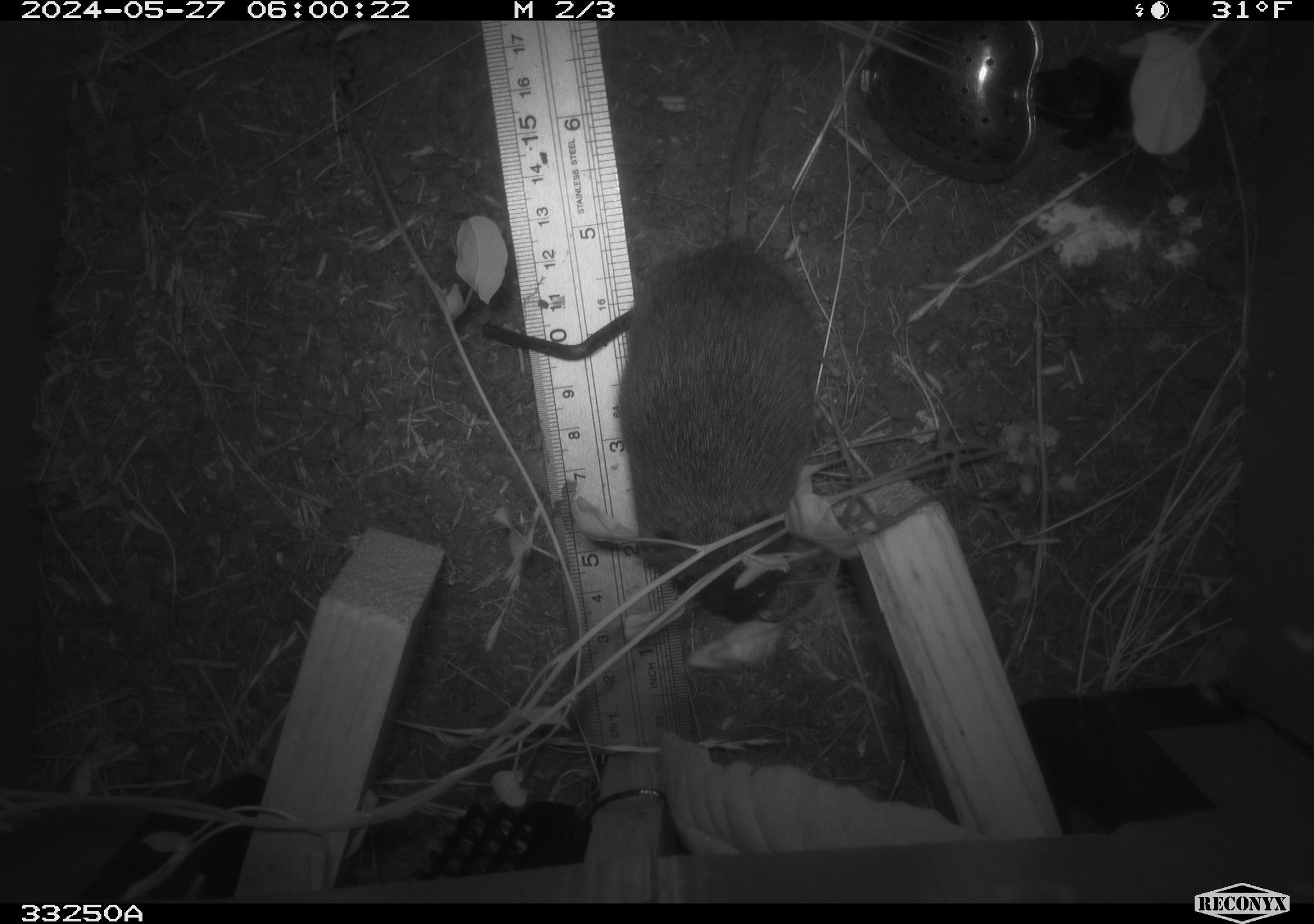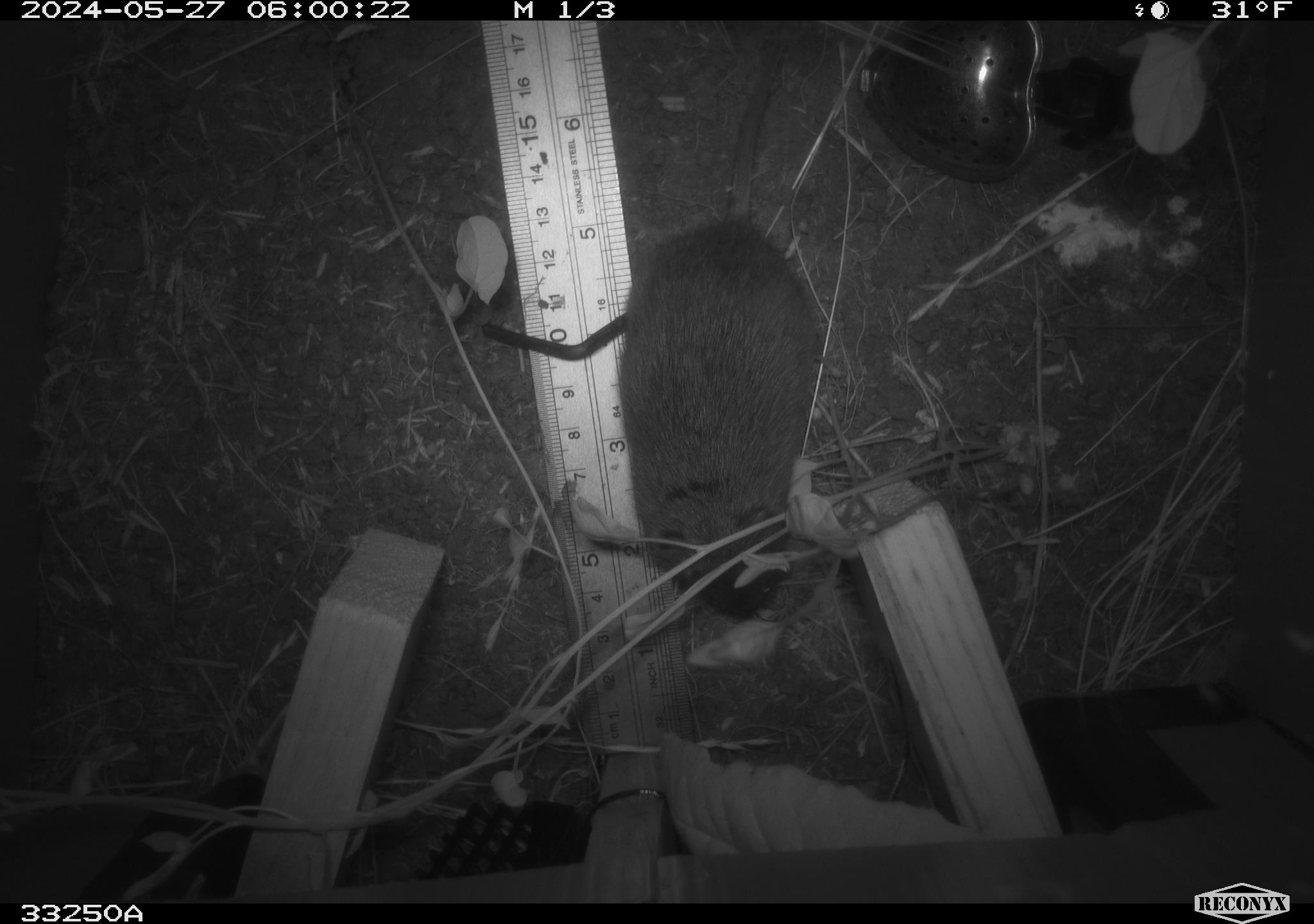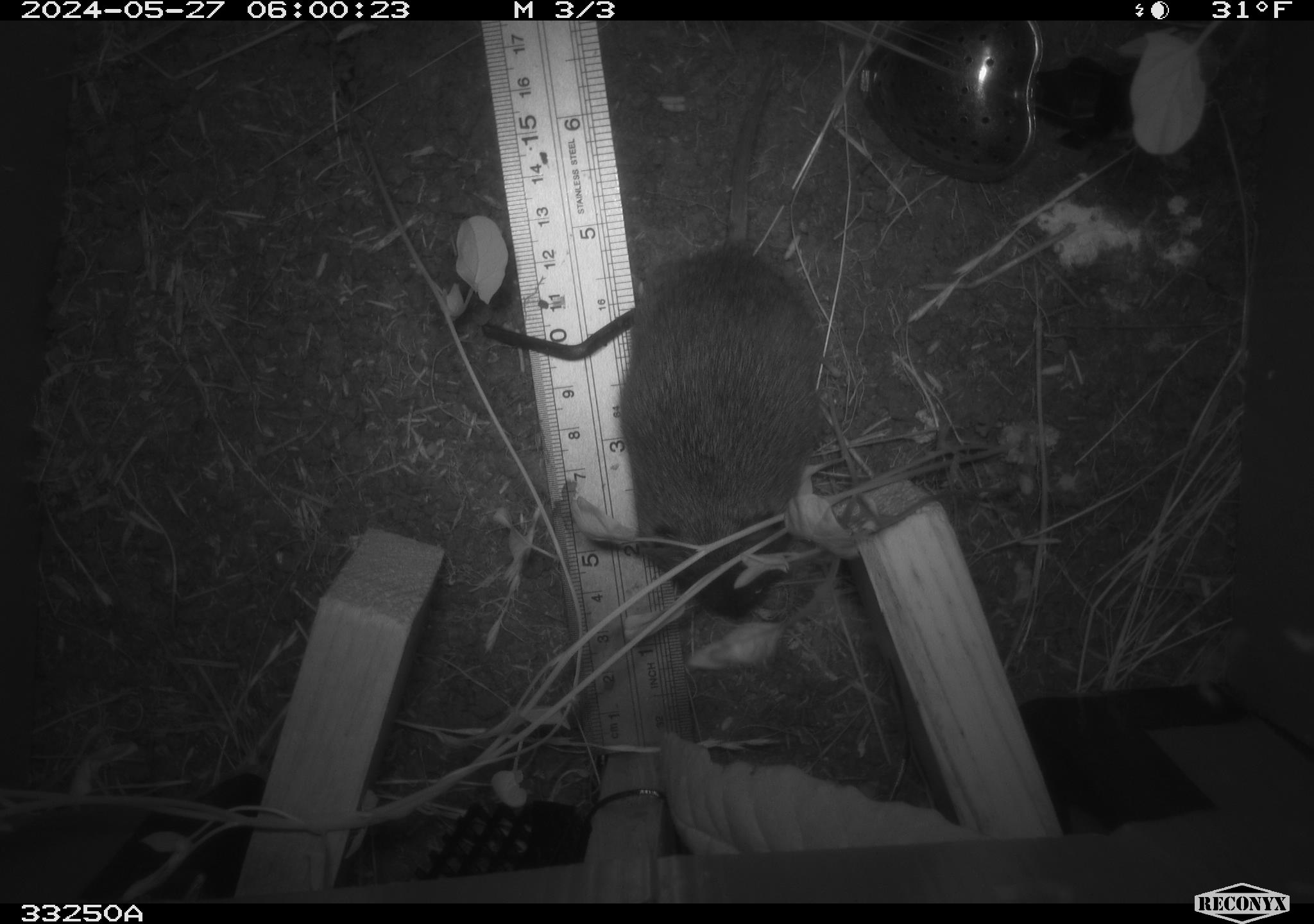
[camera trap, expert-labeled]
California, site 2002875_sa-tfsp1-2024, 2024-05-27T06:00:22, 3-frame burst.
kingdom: Animalia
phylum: Chordata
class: Mammalia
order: Rodentia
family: Cricetidae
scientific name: Arvicolinae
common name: voles, lemmings, and muskrats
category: arvicolinae subfamily